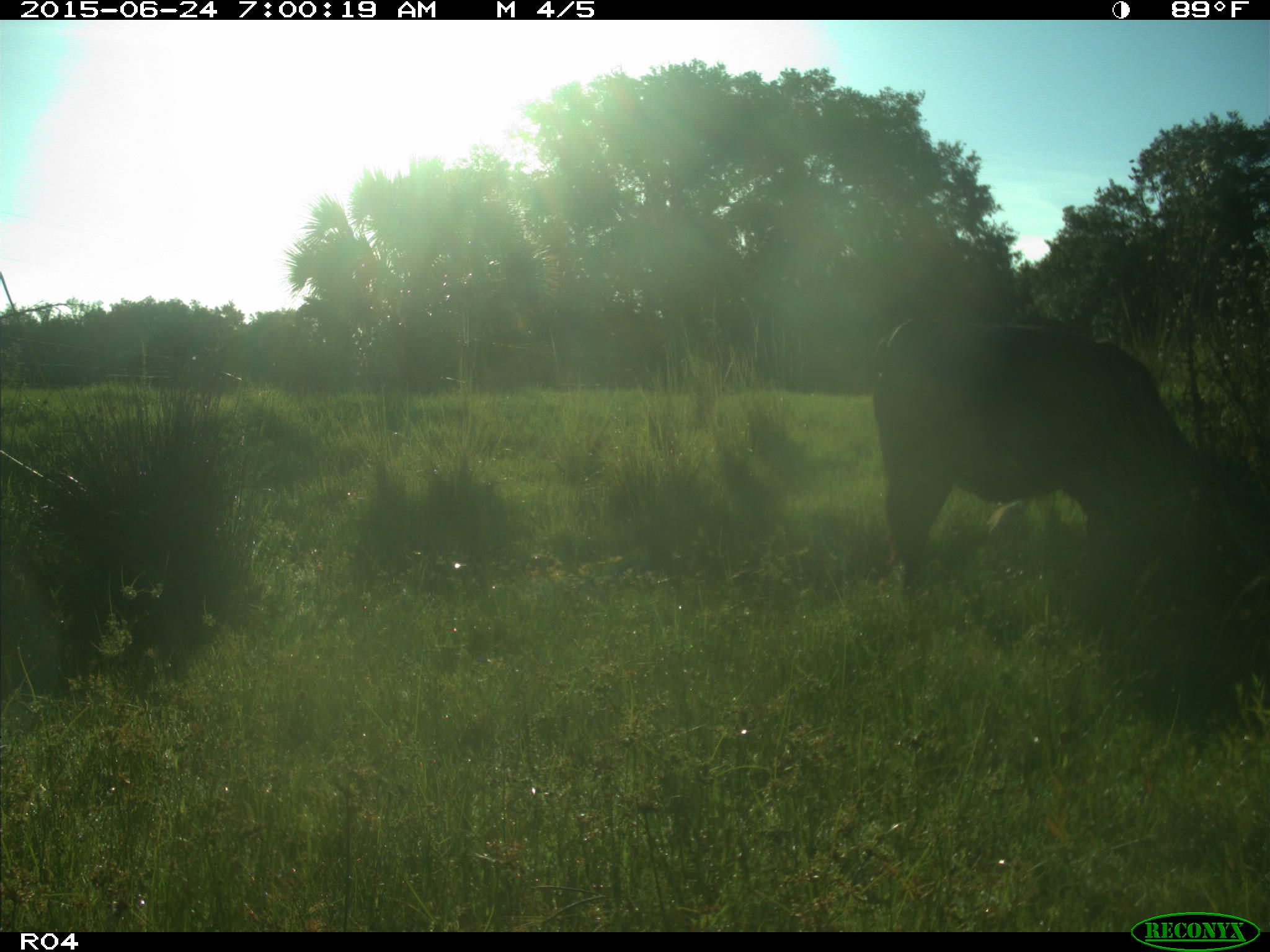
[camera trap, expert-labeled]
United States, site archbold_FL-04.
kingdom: Animalia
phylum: Chordata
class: Mammalia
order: Artiodactyla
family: Bovidae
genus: Bos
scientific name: Bos taurus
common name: domestic cow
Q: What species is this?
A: Bos taurus (domestic cow).